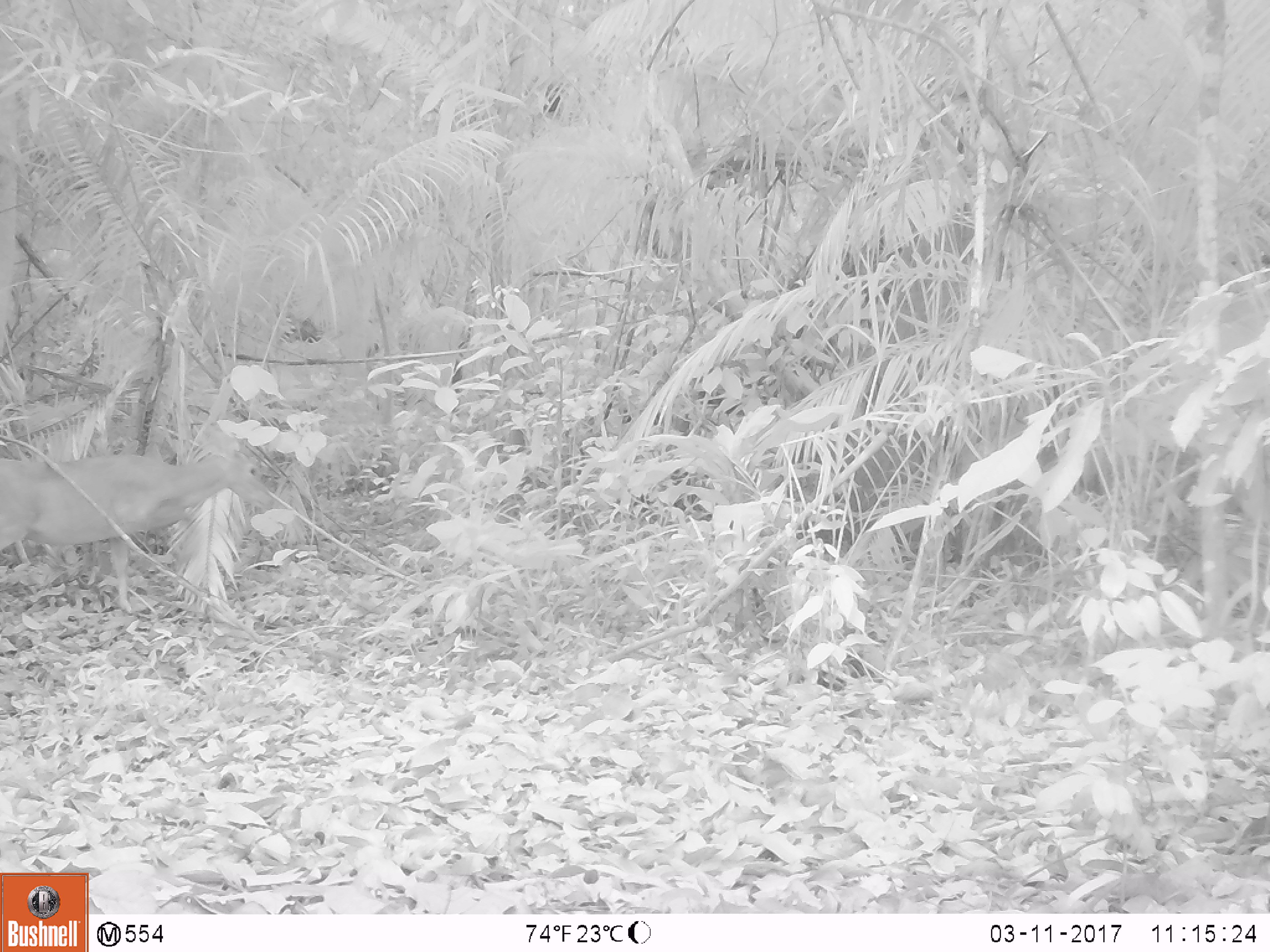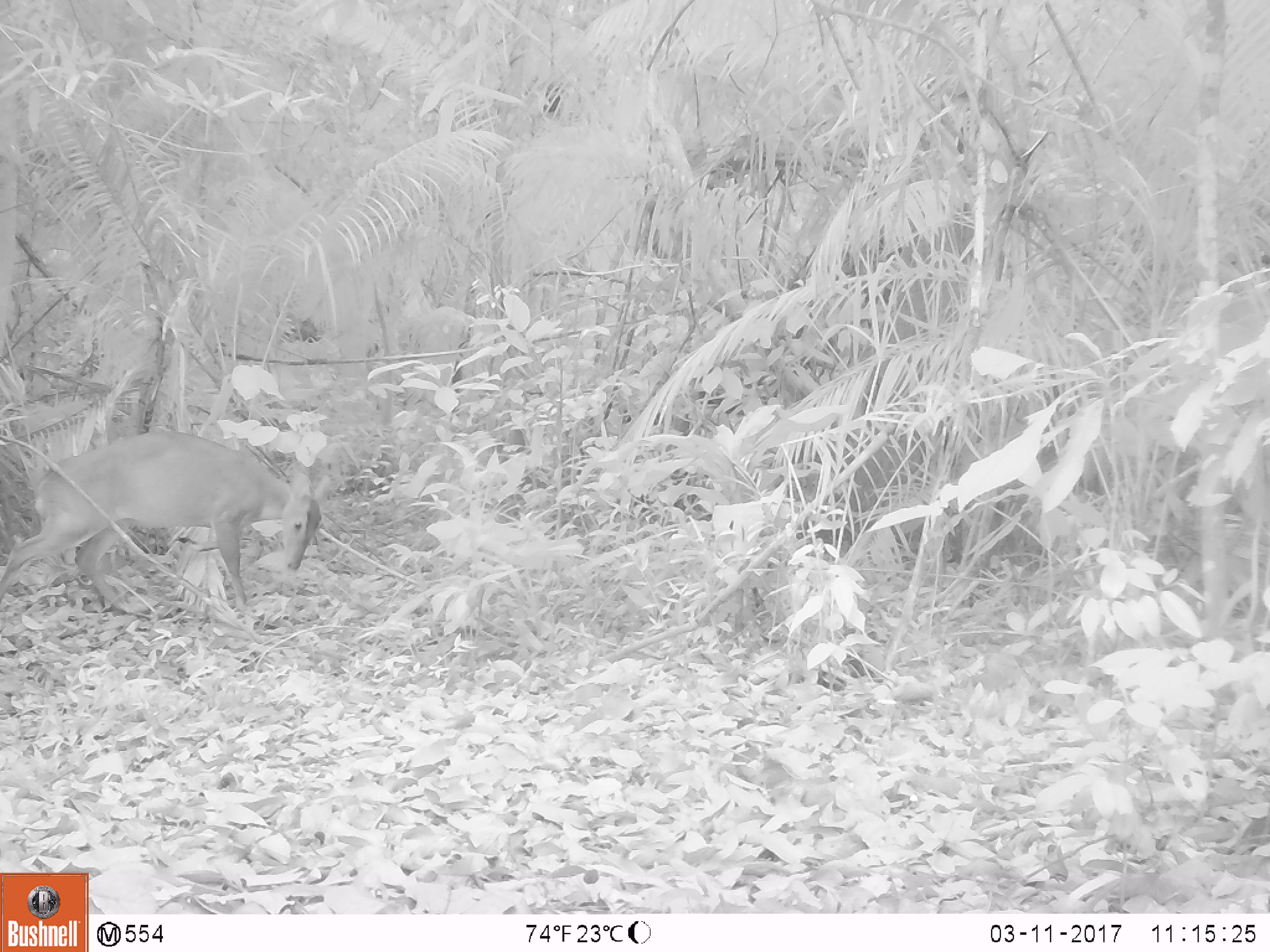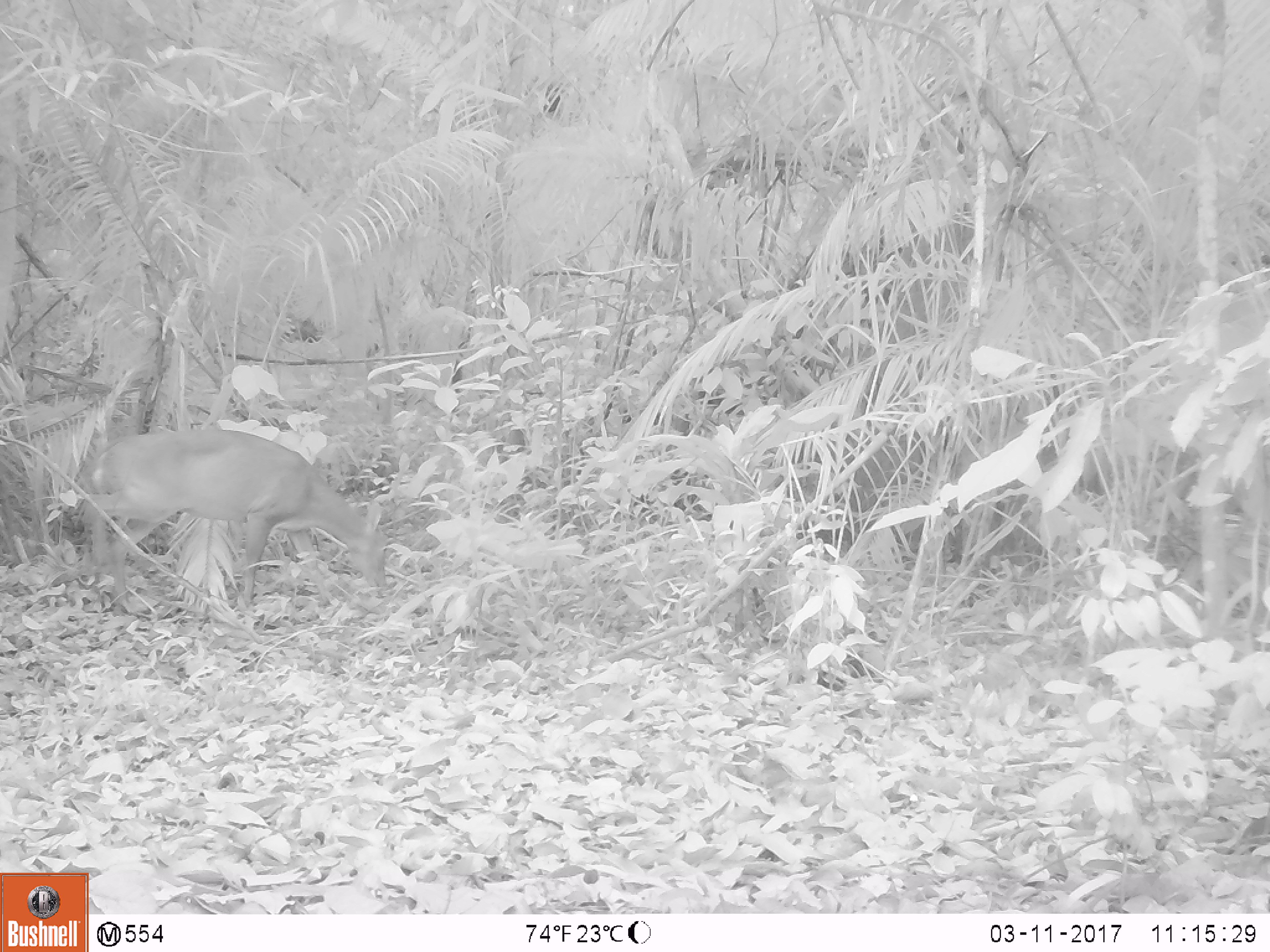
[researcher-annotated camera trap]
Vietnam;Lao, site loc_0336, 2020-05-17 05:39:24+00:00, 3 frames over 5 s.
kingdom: Animalia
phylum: Chordata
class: Mammalia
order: Artiodactyla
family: Cervidae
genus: Muntiacus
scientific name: Muntiacus vuquangensis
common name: large-antlered muntjac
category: large antlered muntjac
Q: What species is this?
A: Large antlered muntjac (large-antlered muntjac) (Muntiacus vuquangensis).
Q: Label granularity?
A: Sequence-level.